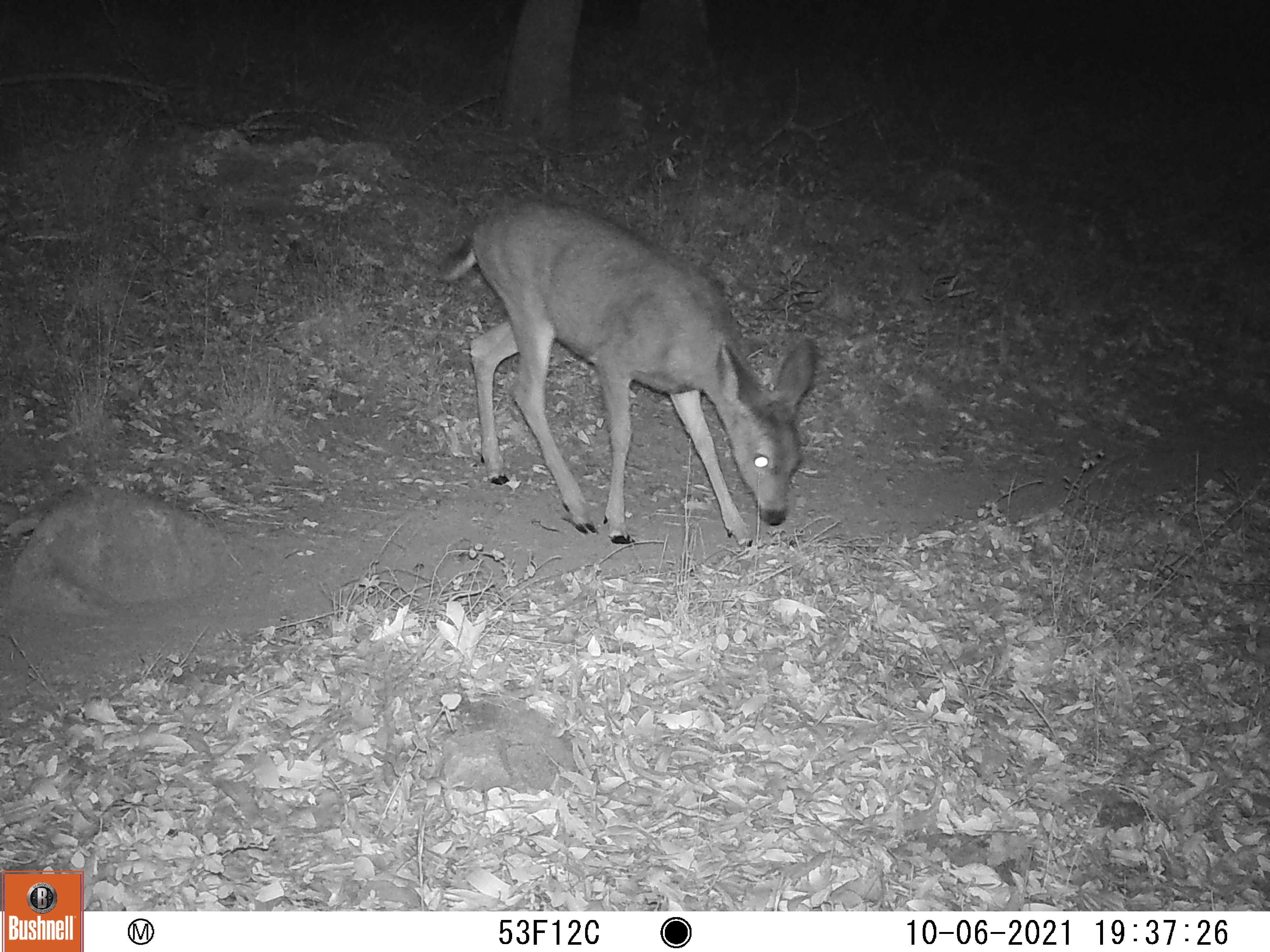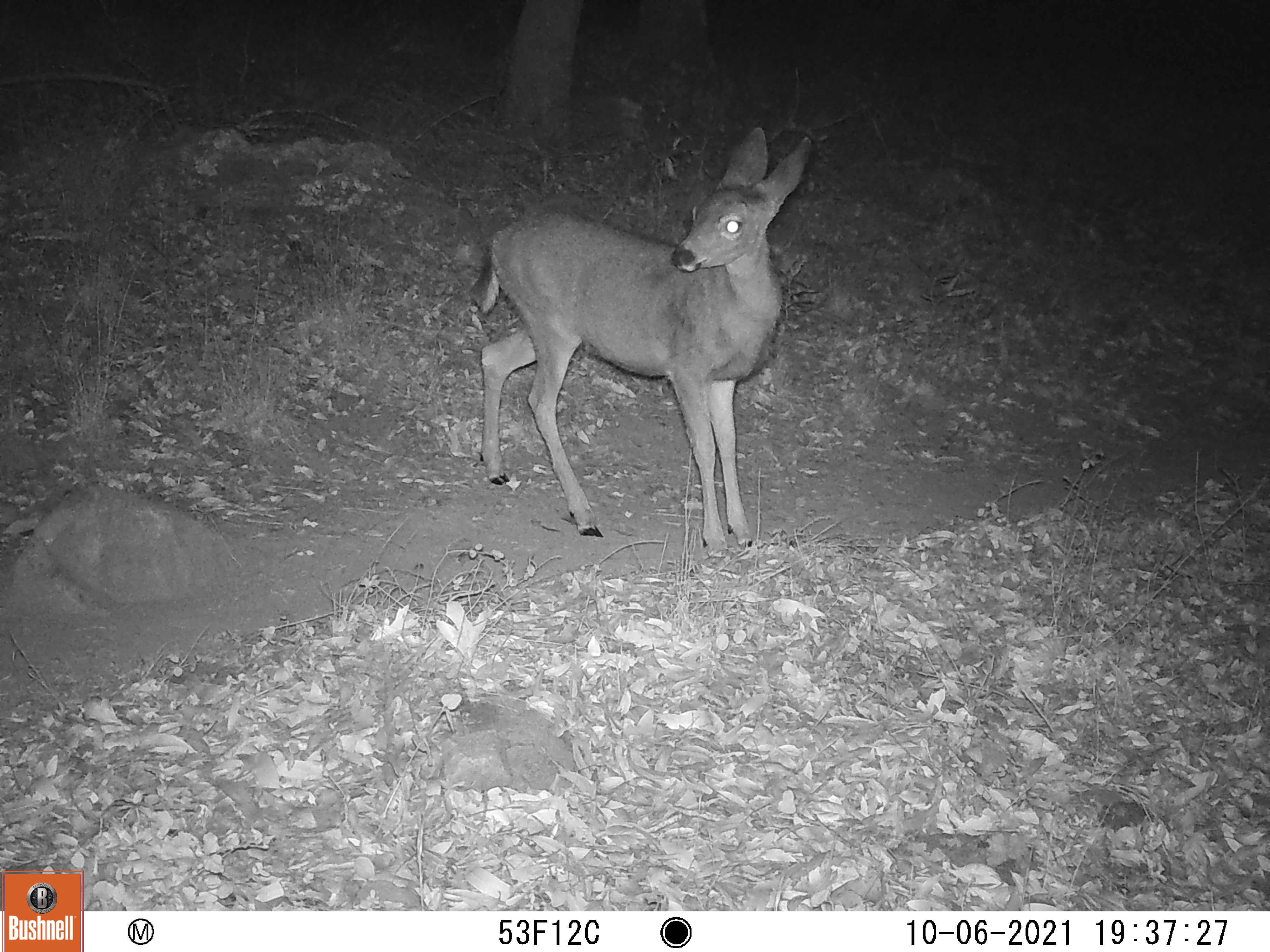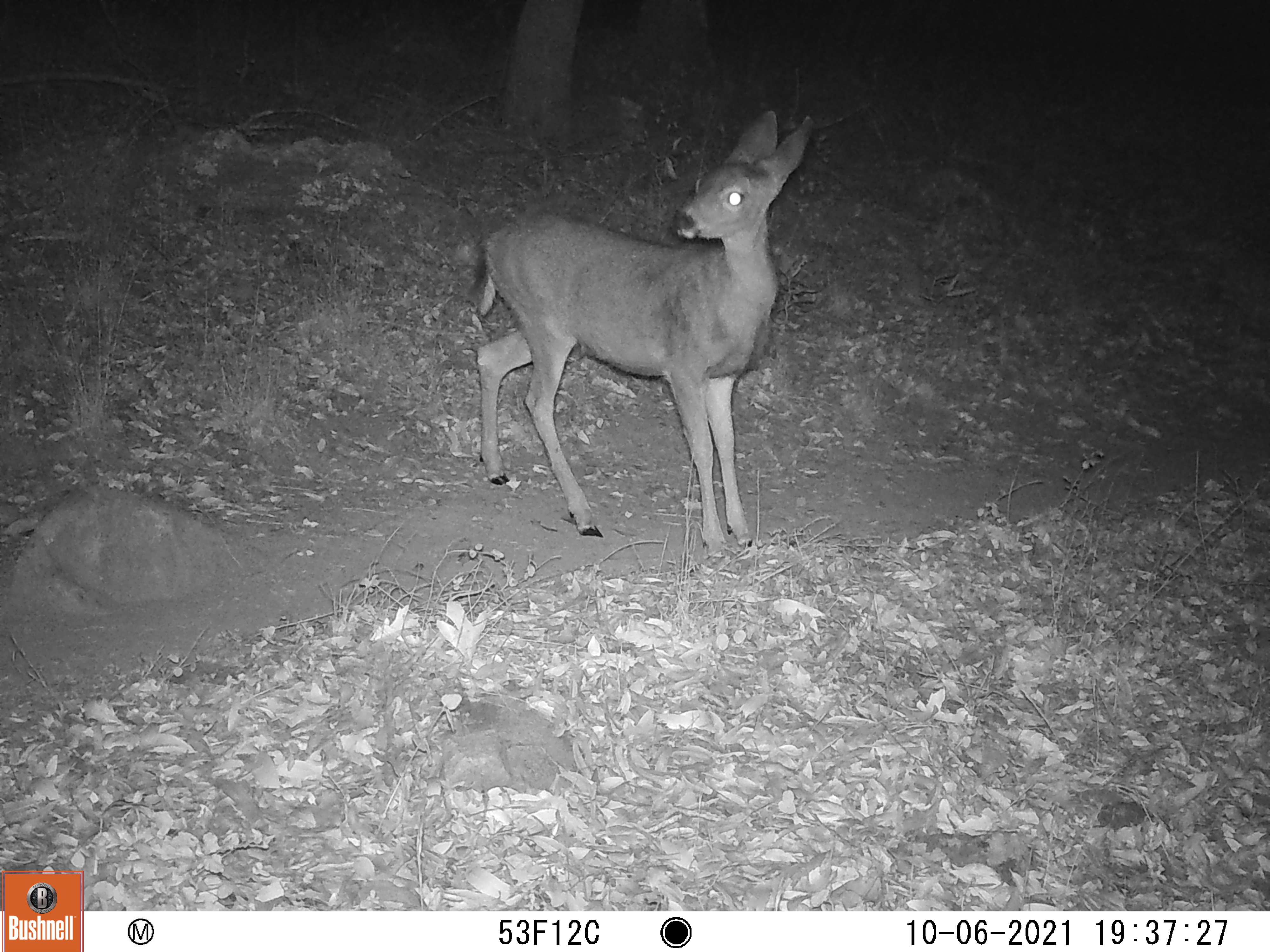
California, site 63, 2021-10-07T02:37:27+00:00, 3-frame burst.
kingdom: Animalia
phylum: Chordata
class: Mammalia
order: Artiodactyla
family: Cervidae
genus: Odocoileus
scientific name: Odocoileus hemionus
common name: mule deer